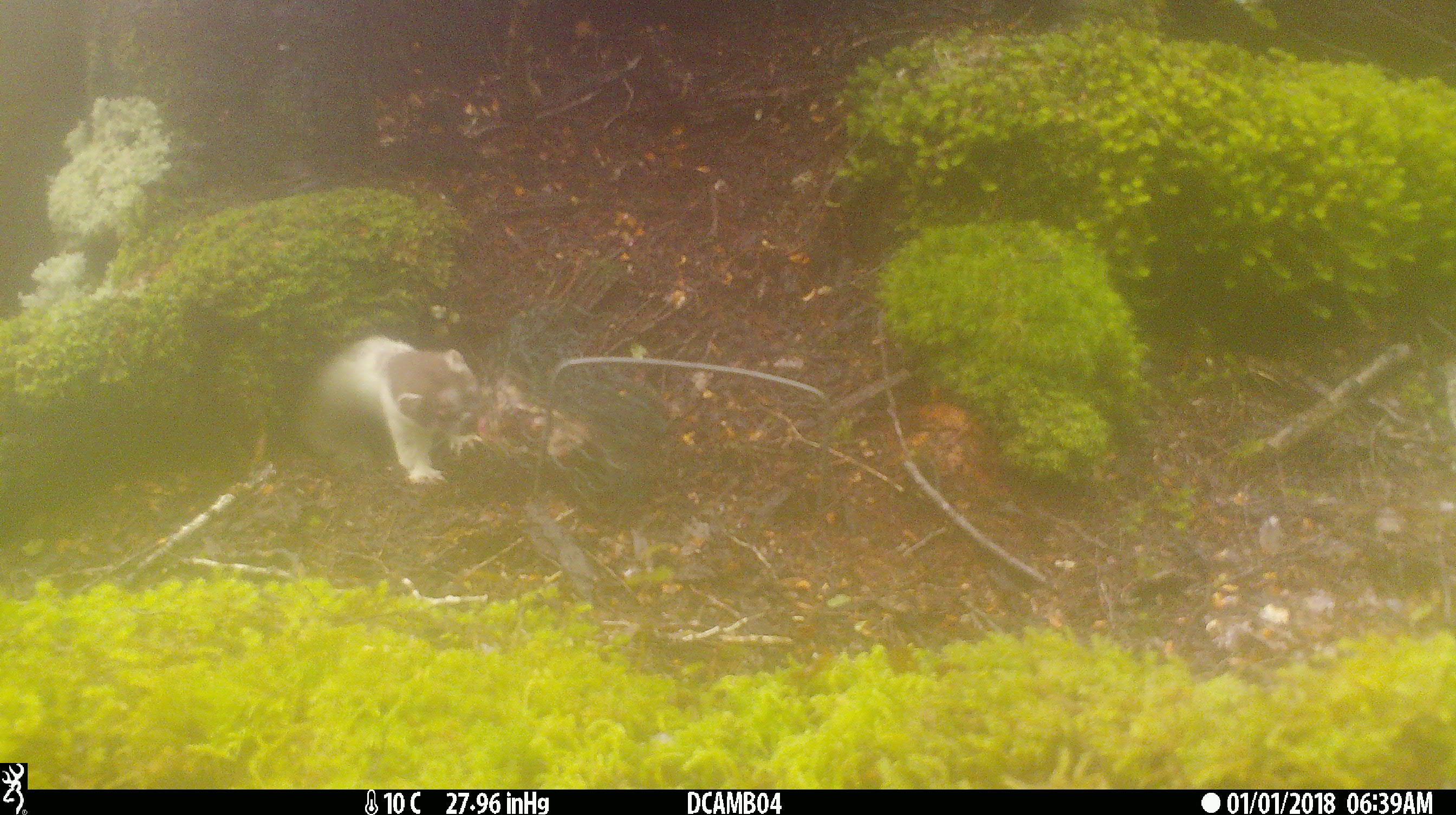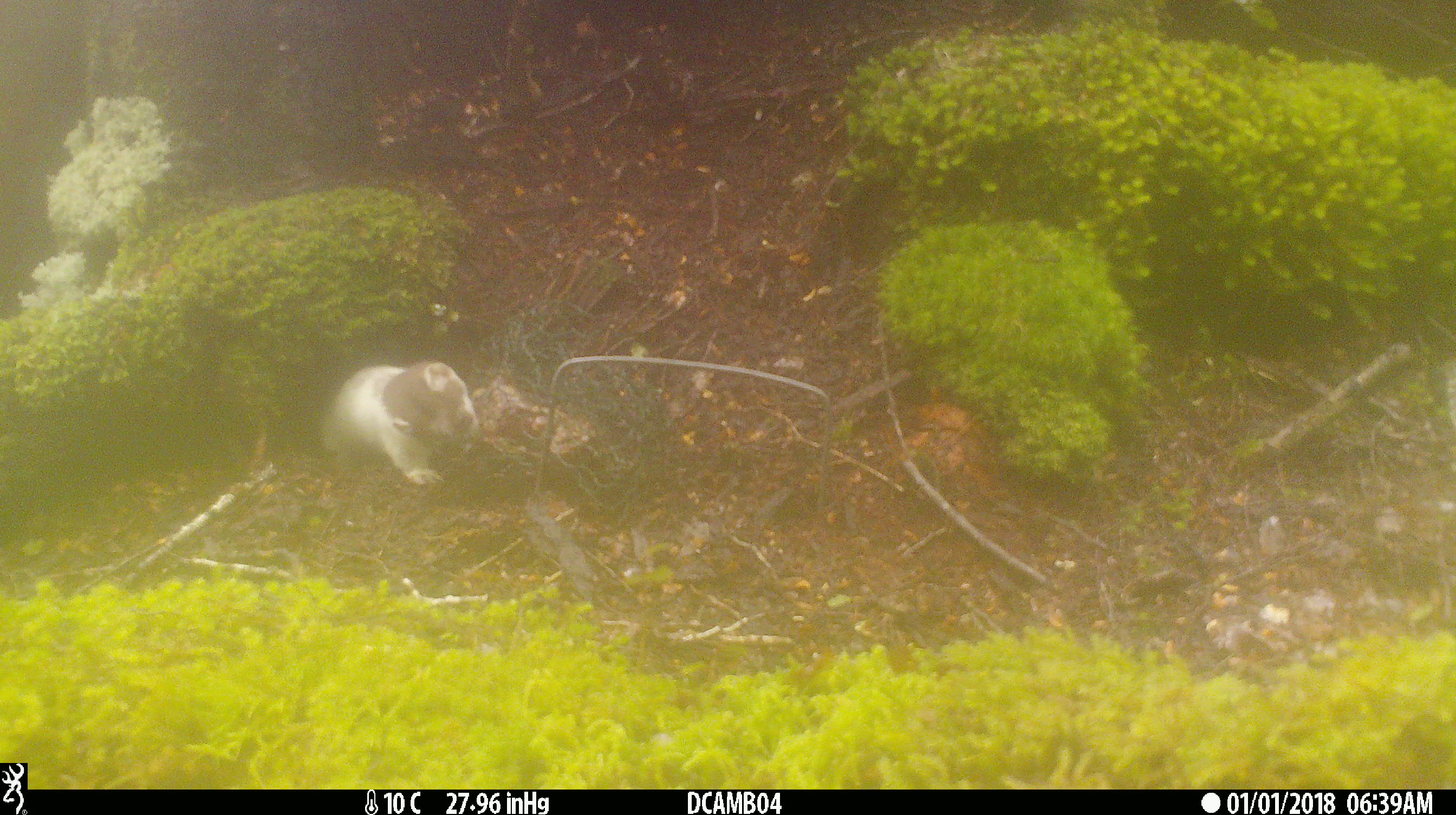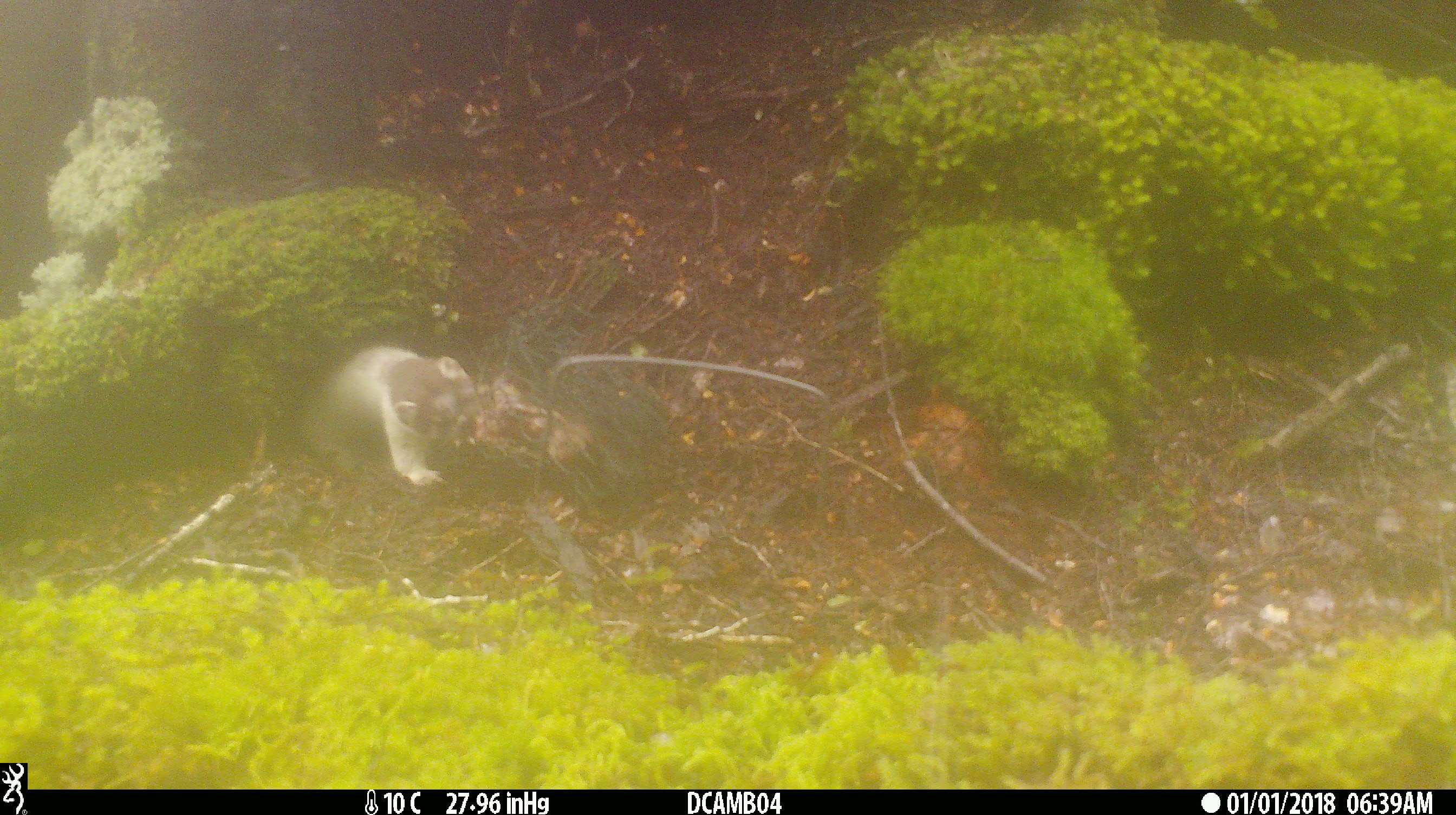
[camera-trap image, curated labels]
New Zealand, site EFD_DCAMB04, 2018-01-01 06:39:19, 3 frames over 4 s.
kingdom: Animalia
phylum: Chordata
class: Mammalia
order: Carnivora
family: Mustelidae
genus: Mustela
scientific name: Mustela erminea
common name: stoat